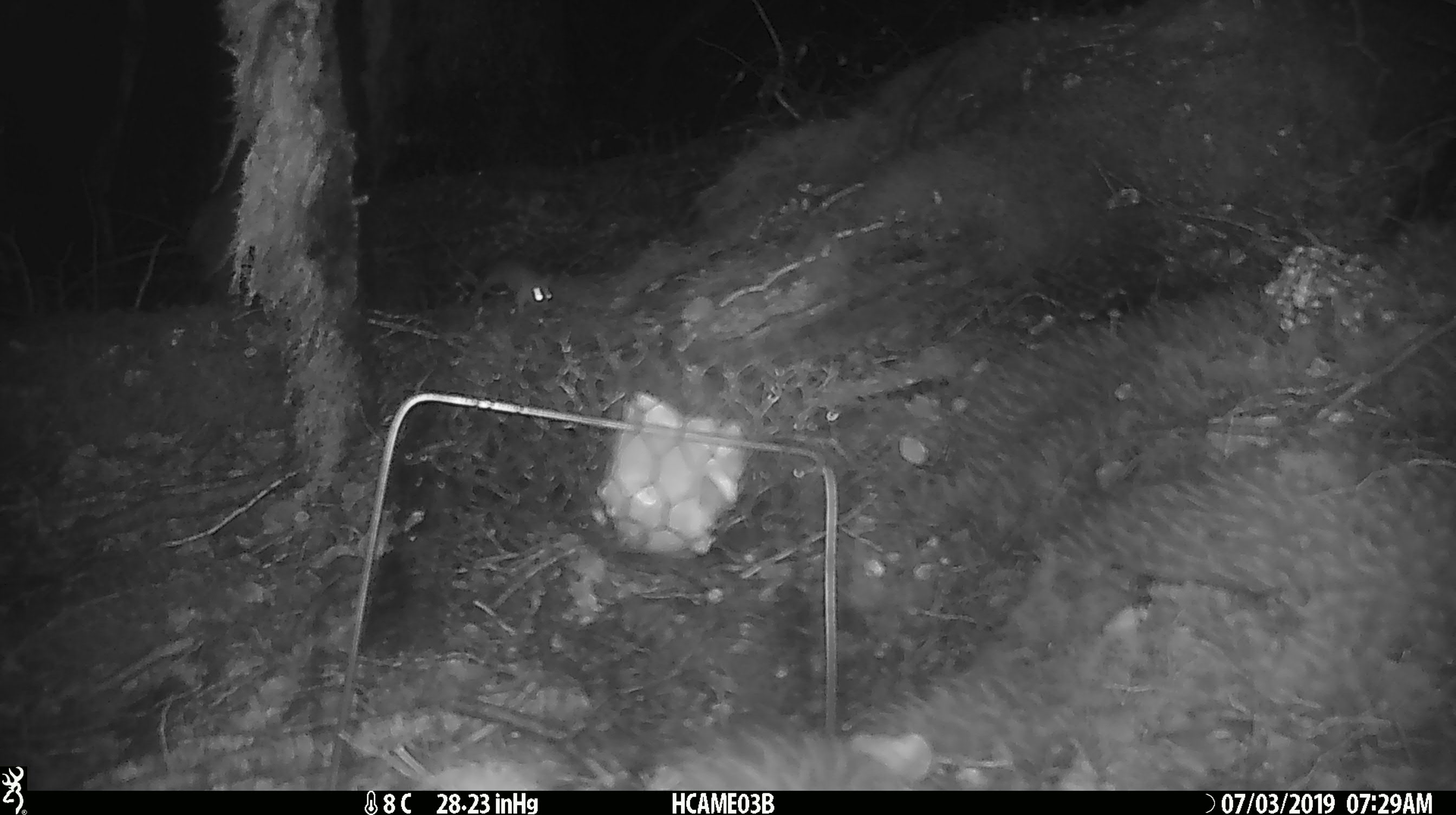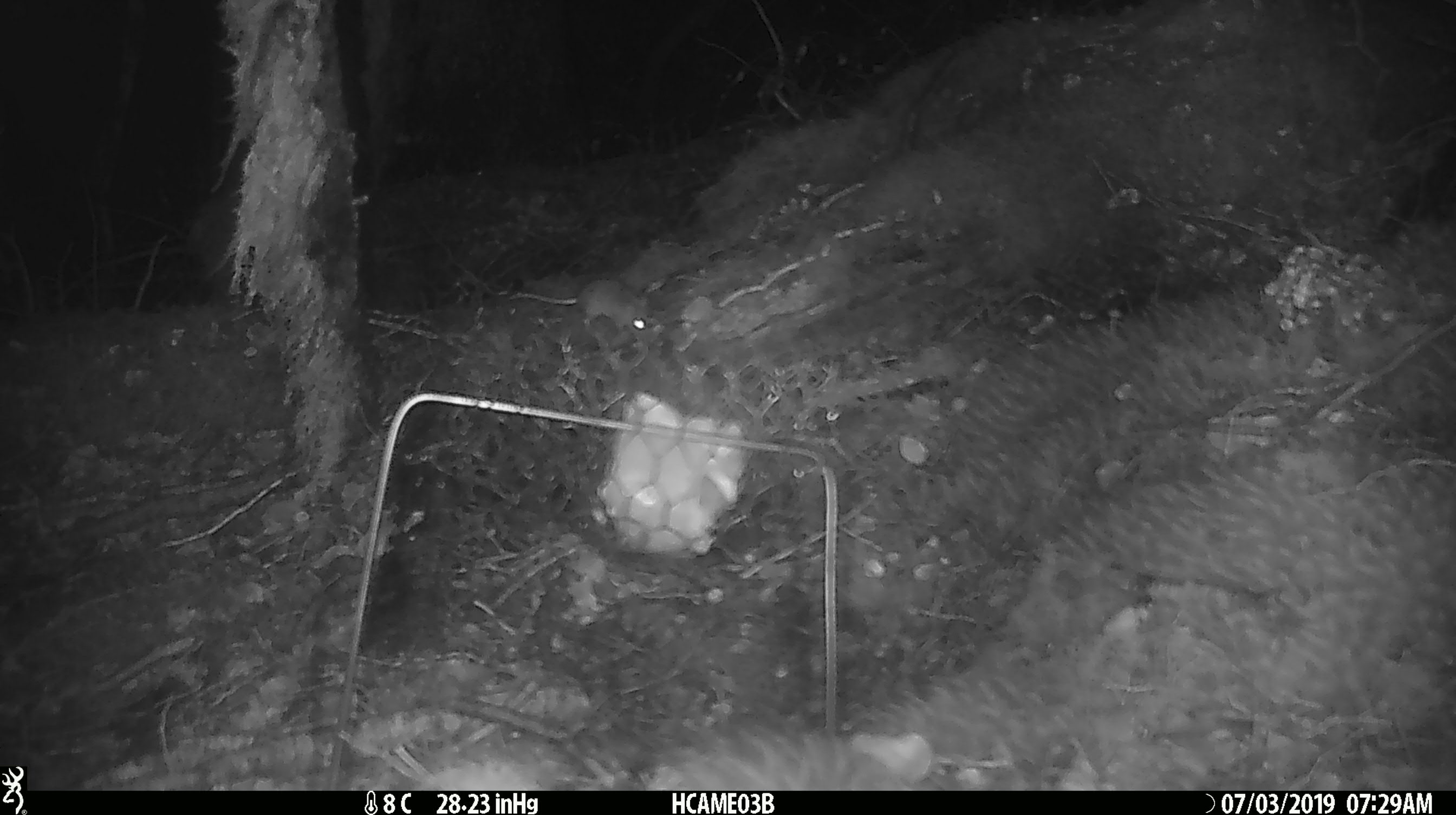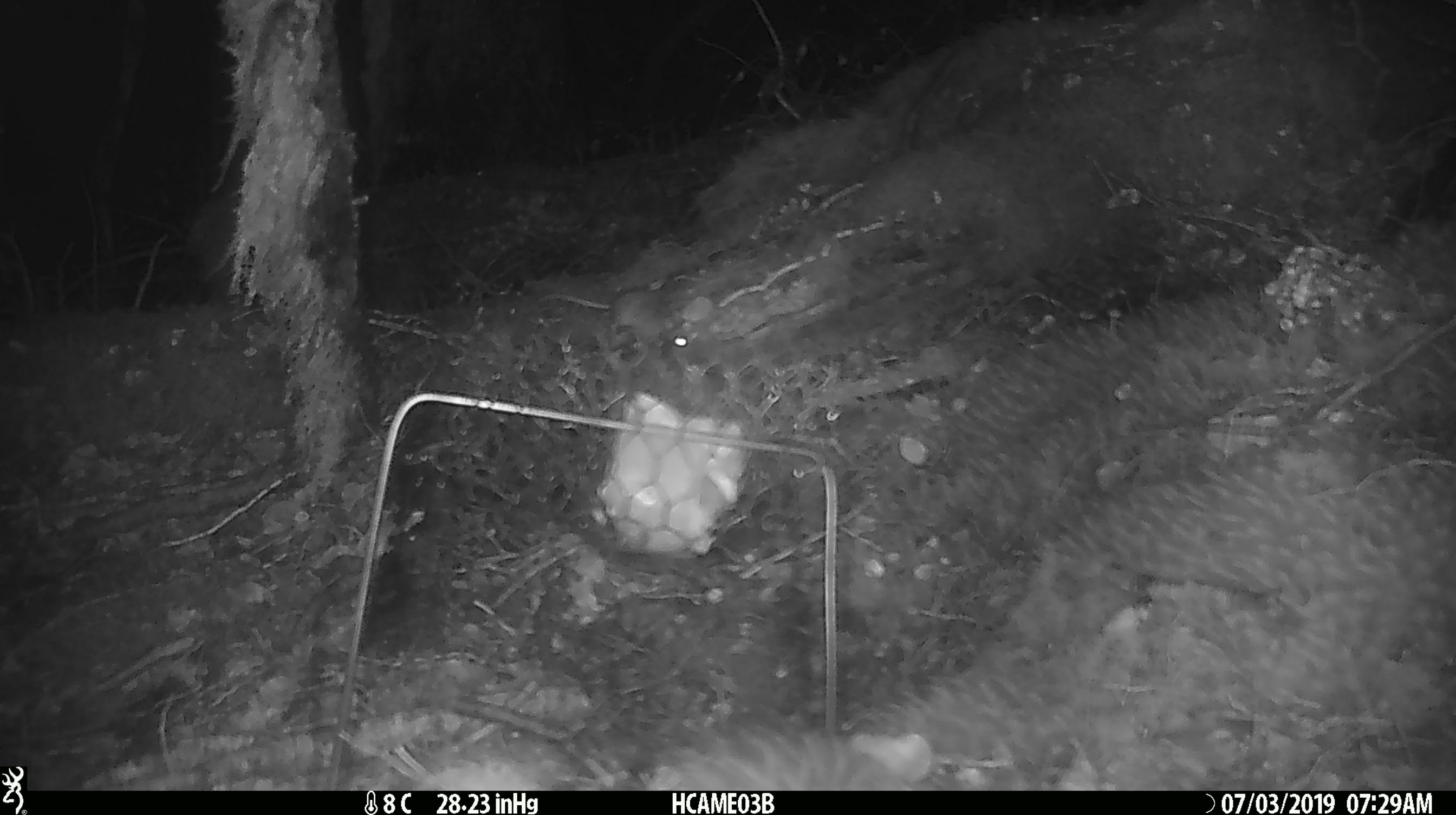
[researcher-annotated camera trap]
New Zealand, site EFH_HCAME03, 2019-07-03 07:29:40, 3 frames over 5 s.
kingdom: Animalia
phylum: Chordata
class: Mammalia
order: Rodentia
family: Muridae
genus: Mus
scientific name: Mus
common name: mouse